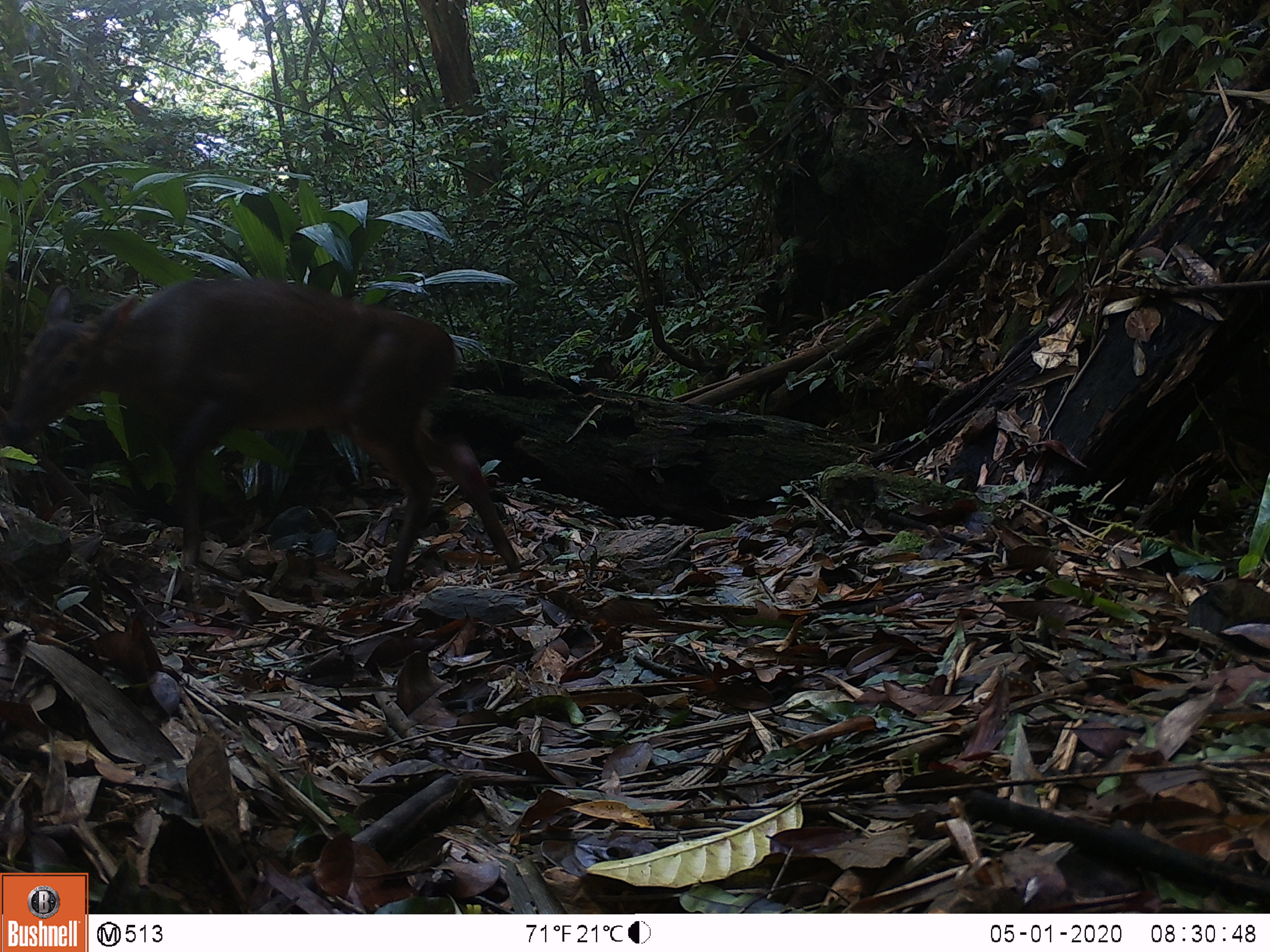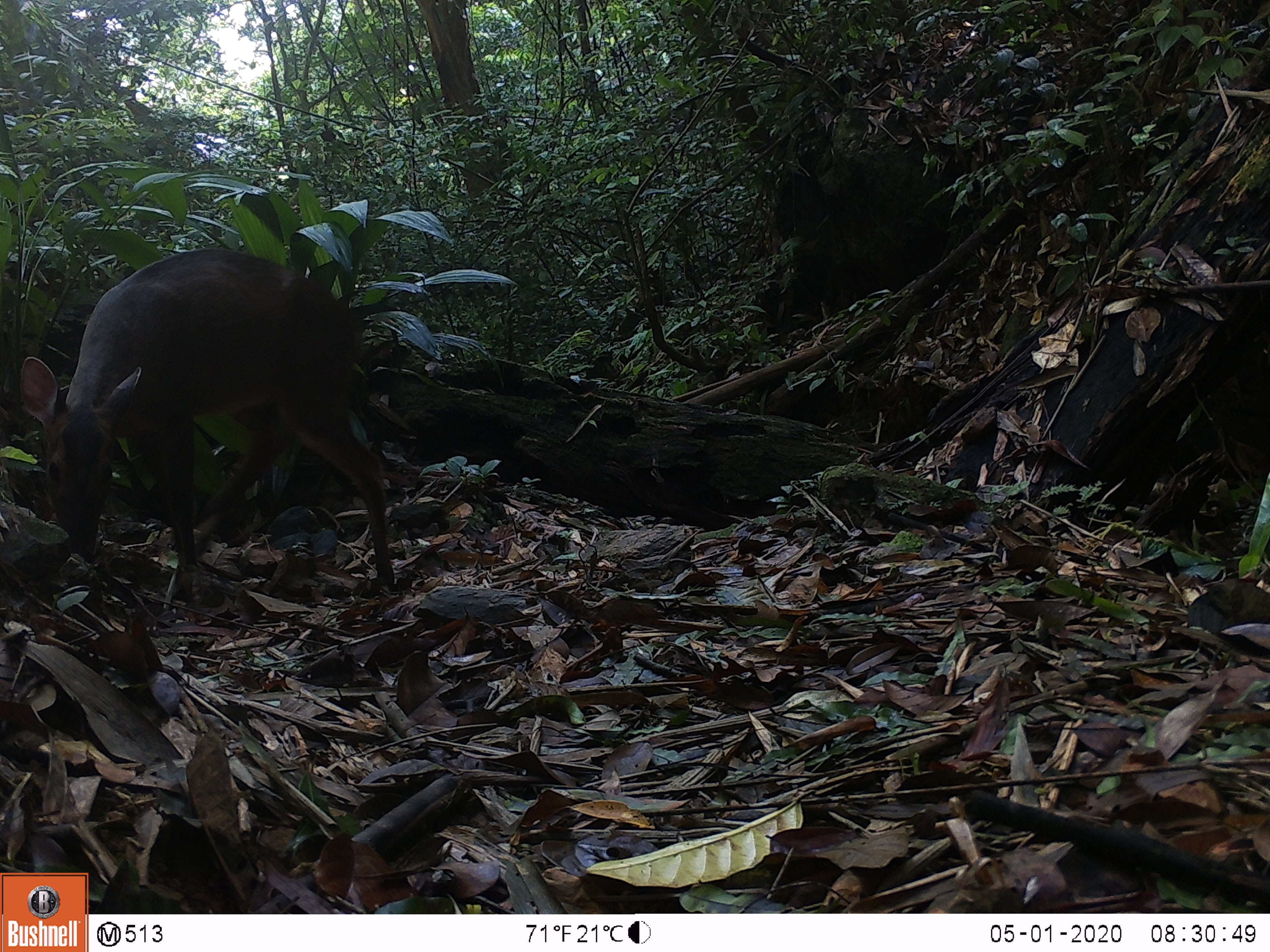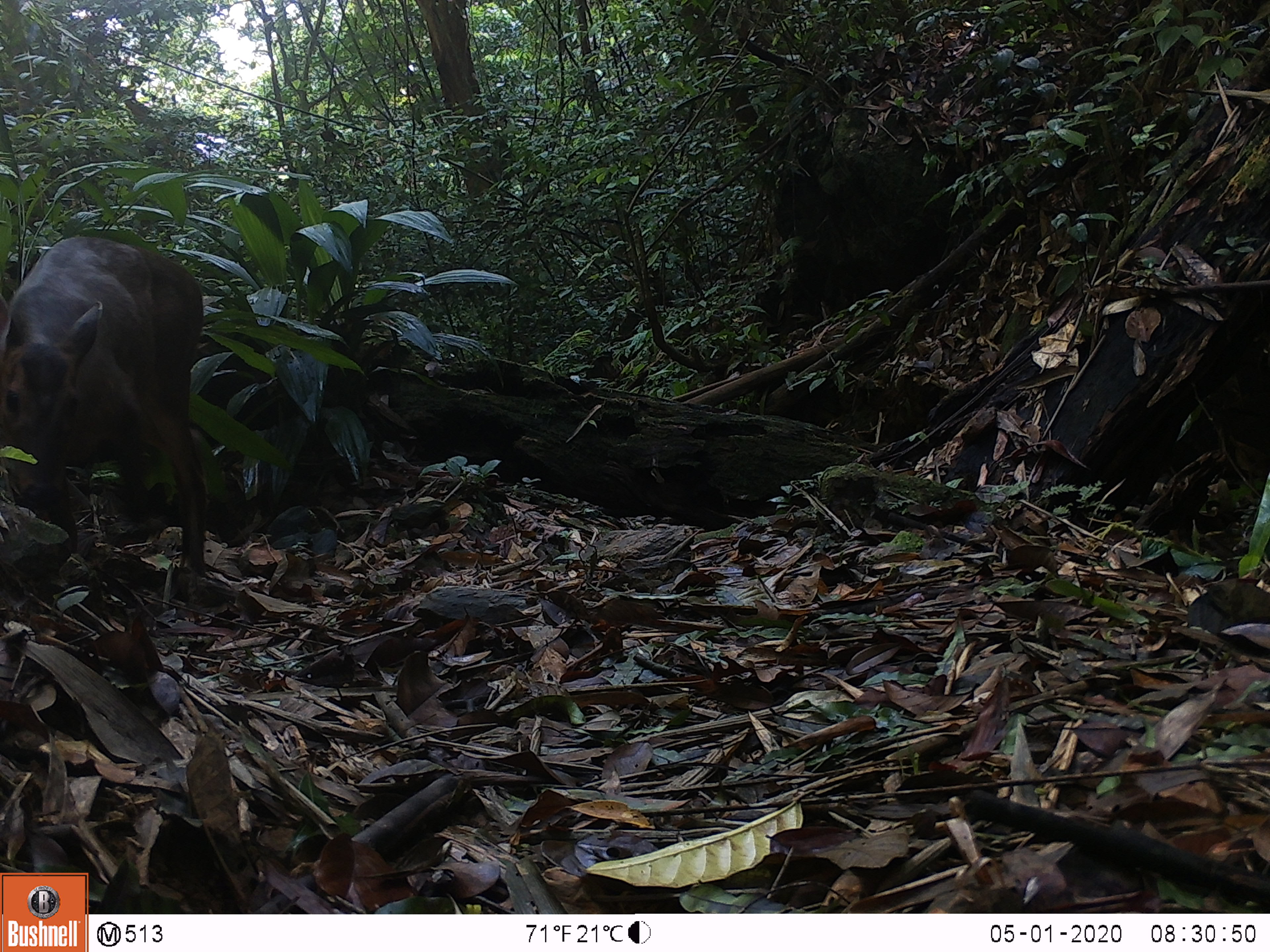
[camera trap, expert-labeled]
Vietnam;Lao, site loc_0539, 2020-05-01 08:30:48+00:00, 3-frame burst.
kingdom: Animalia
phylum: Chordata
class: Mammalia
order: Artiodactyla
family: Cervidae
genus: Muntiacus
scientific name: Muntiacus vuquangensis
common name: large-antlered muntjac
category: large antlered muntjac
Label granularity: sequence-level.